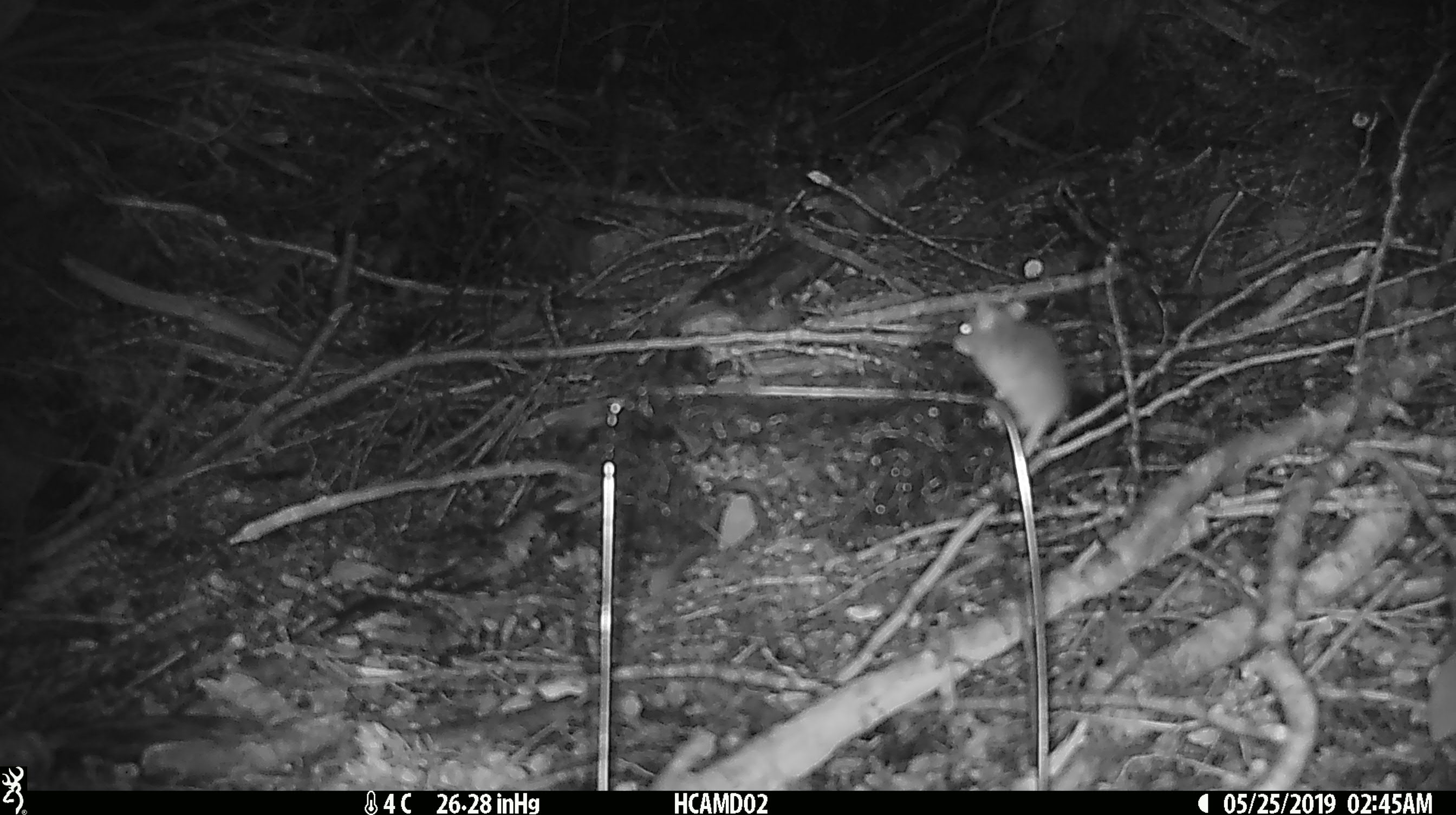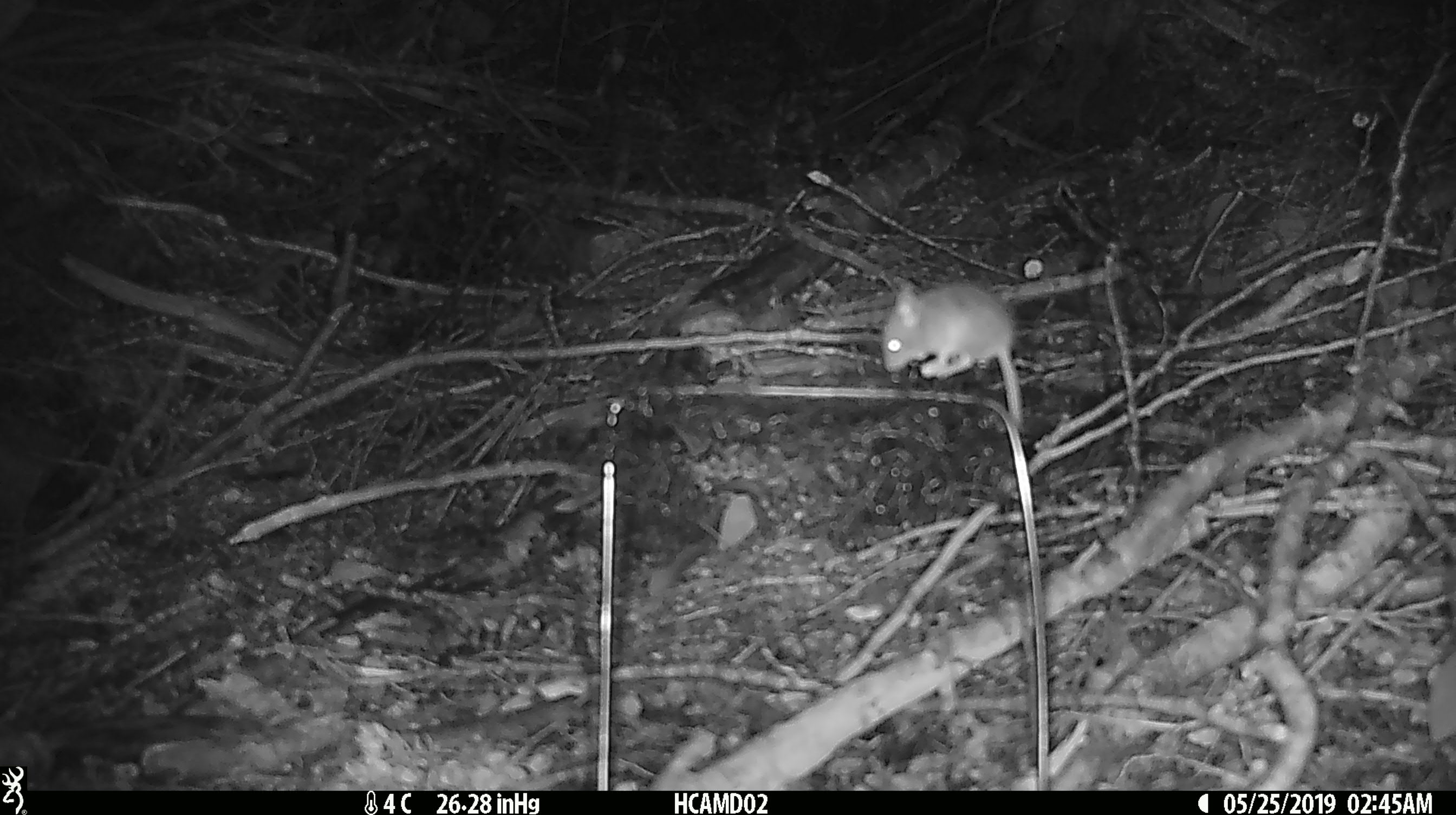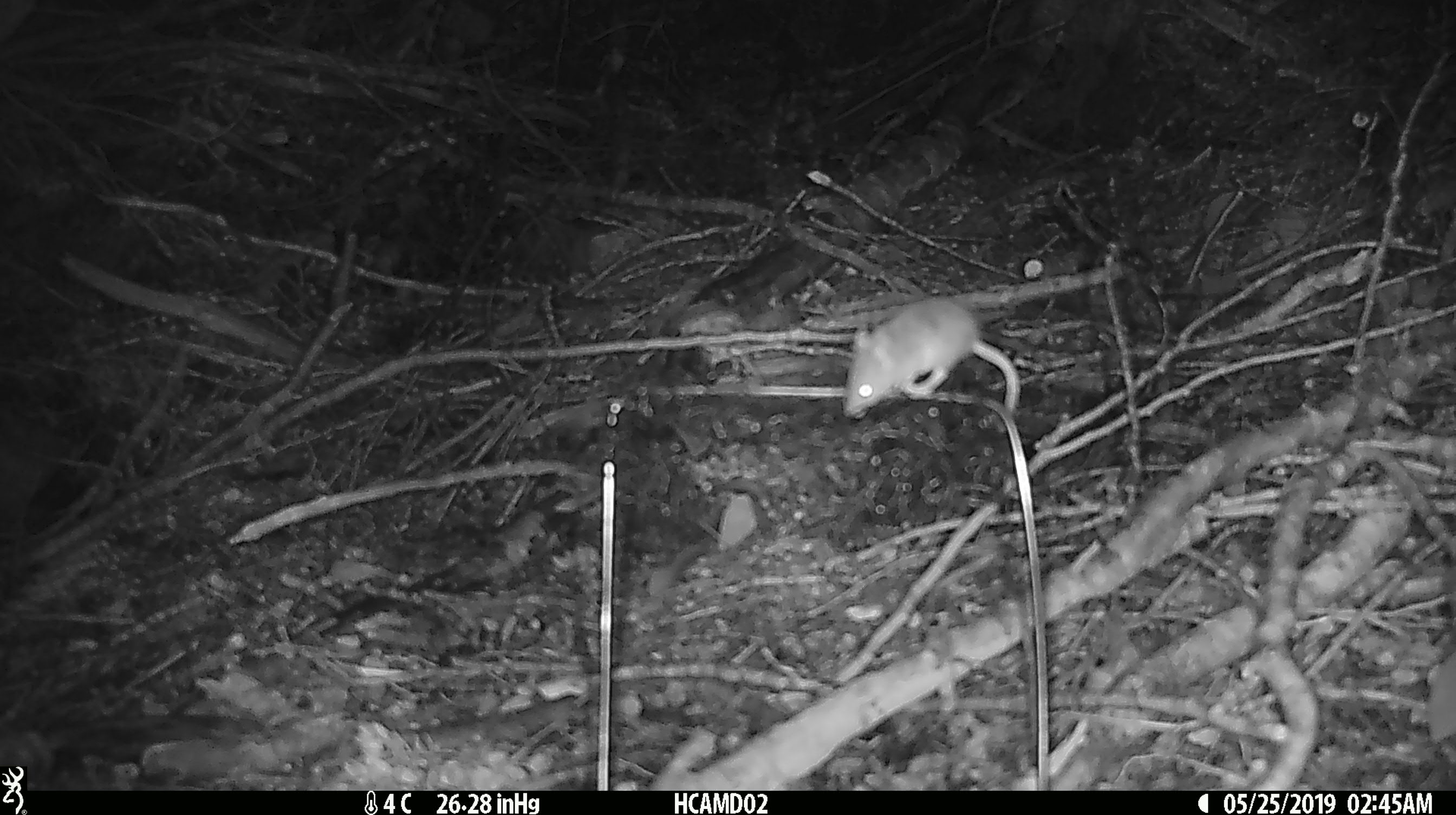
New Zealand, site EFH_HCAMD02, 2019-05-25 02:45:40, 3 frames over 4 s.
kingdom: Animalia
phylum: Chordata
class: Mammalia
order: Rodentia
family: Muridae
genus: Mus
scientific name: Mus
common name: mouse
Mouse (Mus).